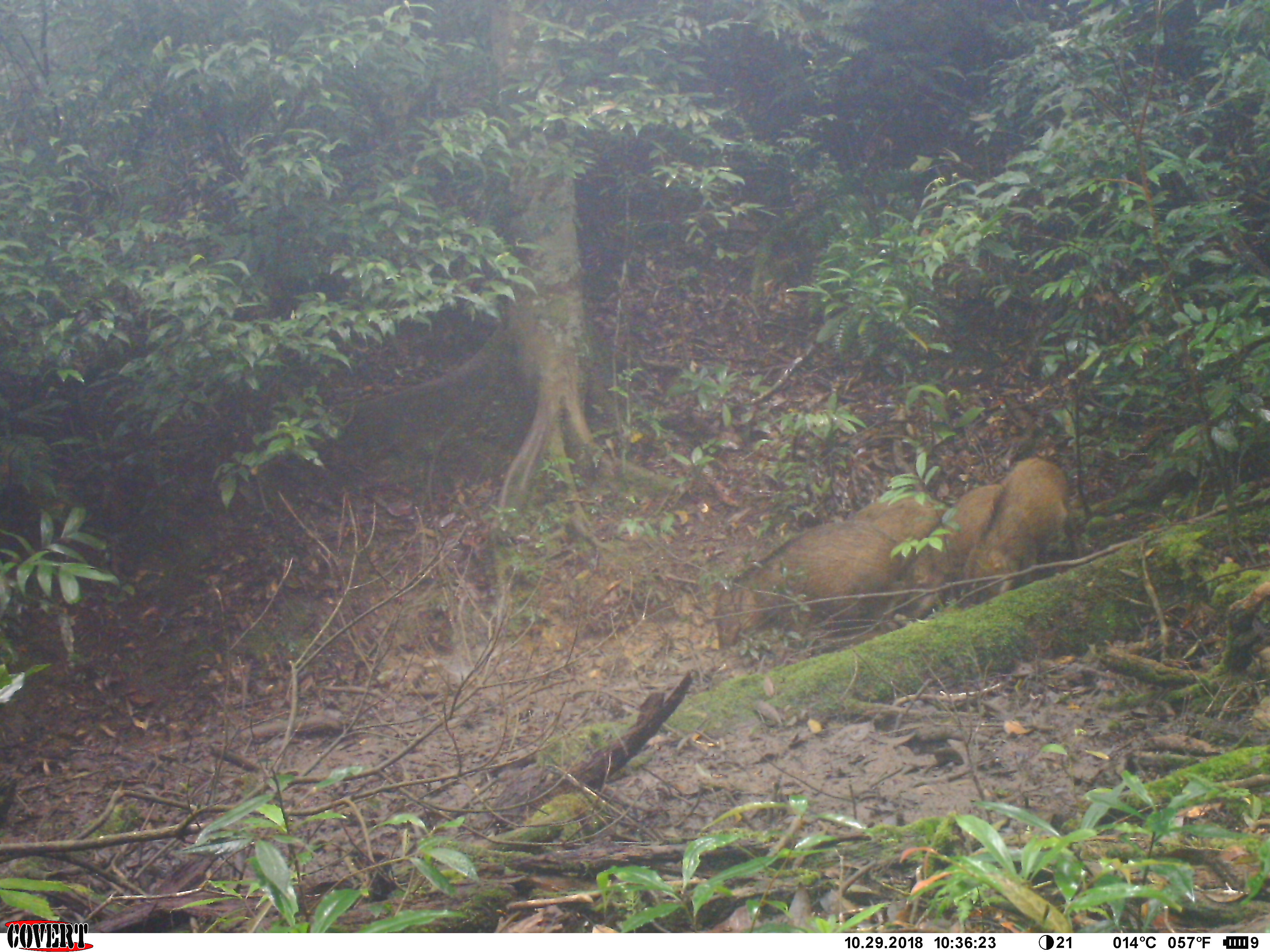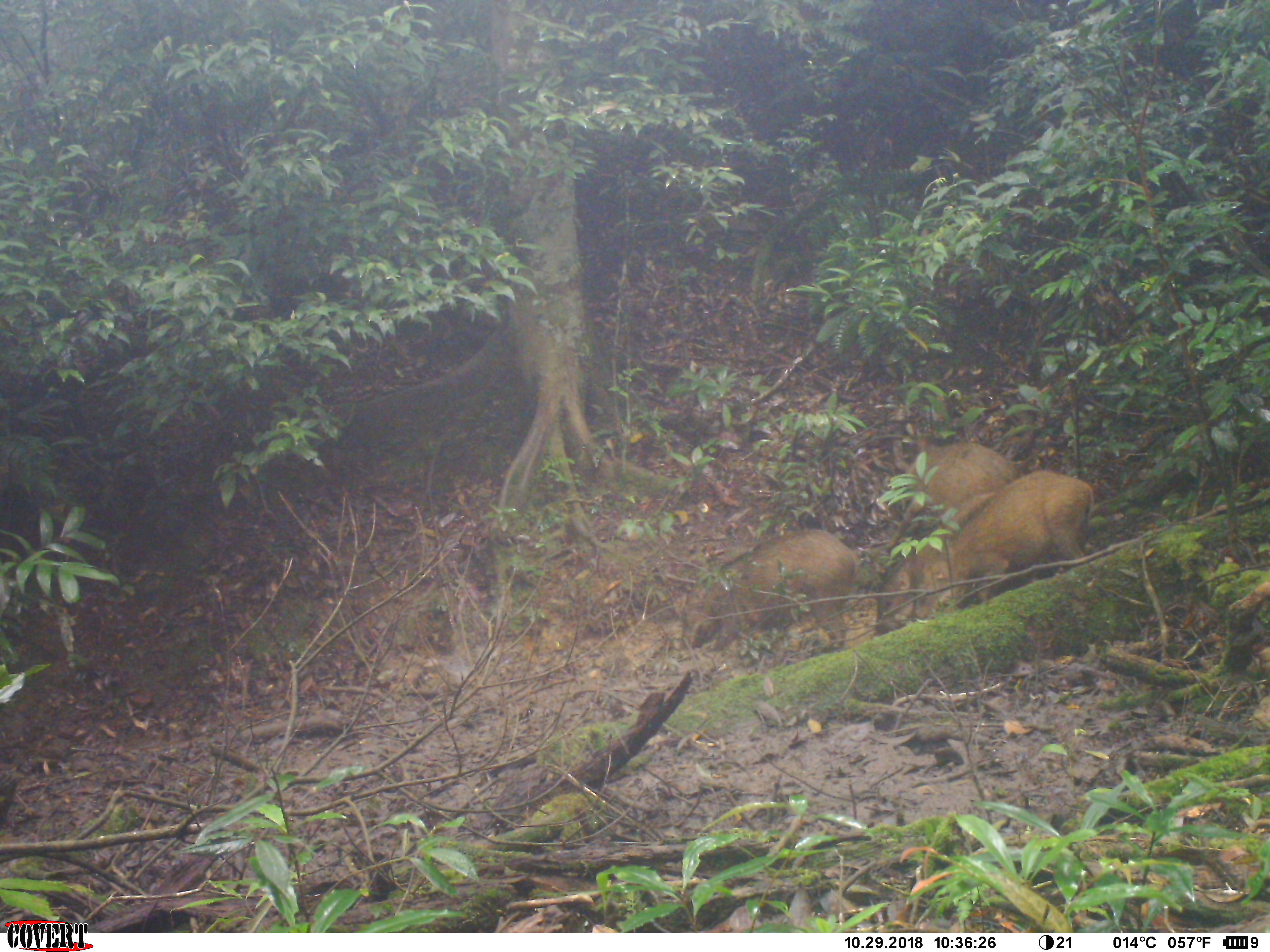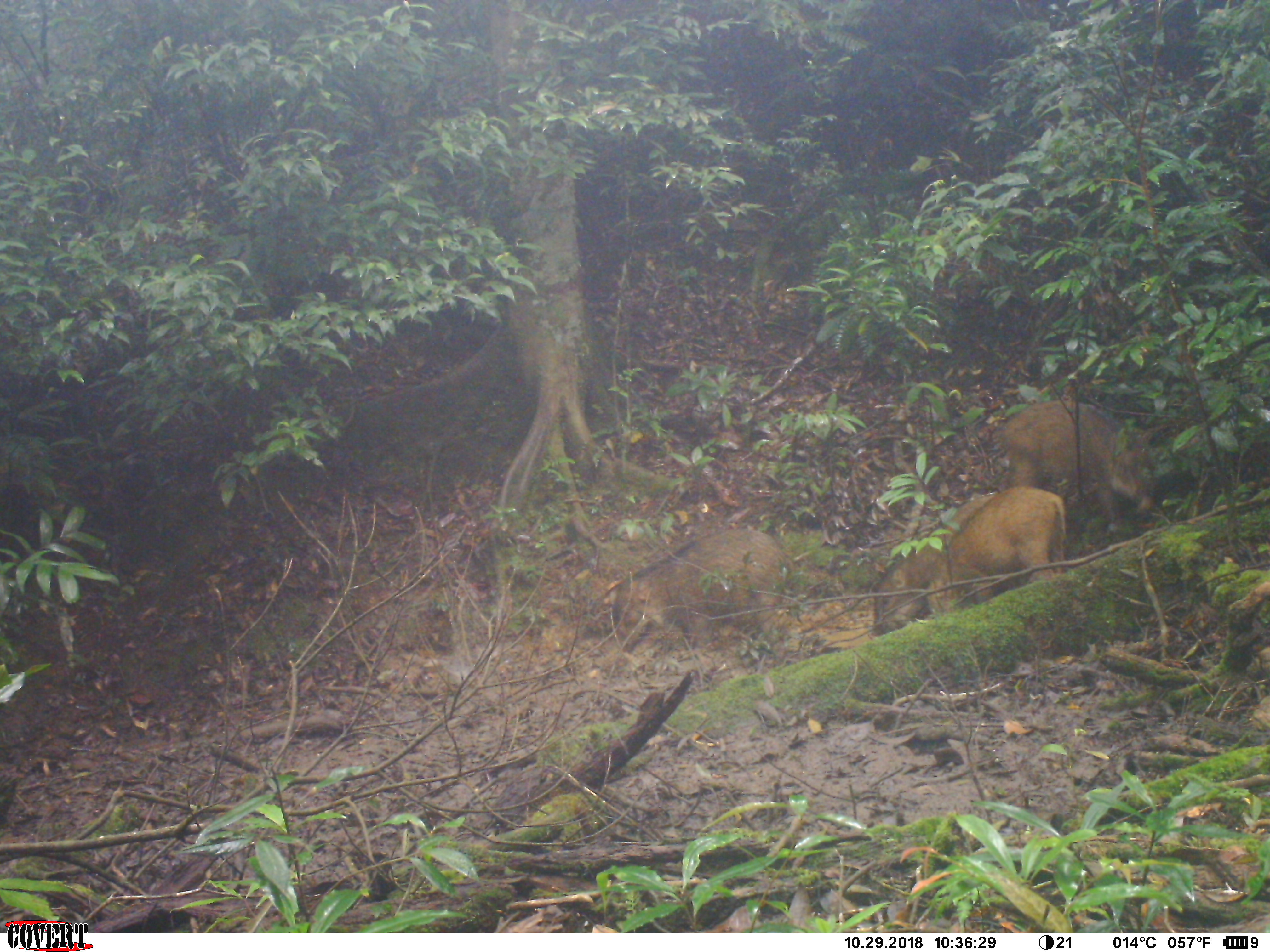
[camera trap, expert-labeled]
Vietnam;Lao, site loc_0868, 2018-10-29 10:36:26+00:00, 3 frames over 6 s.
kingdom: Animalia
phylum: Chordata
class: Mammalia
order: Artiodactyla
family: Suidae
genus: Sus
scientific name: Sus scrofa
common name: eurasian wild pig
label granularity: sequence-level